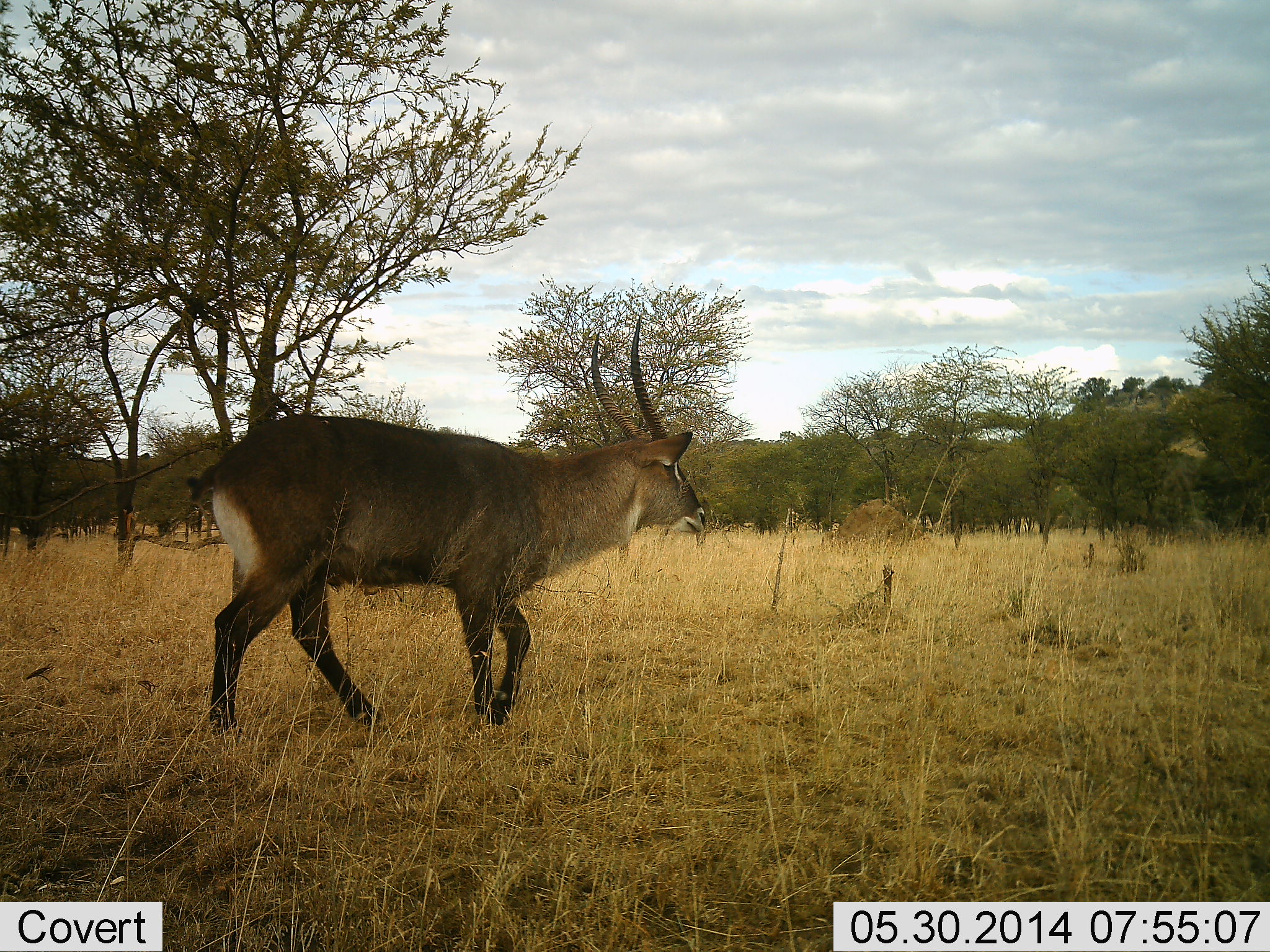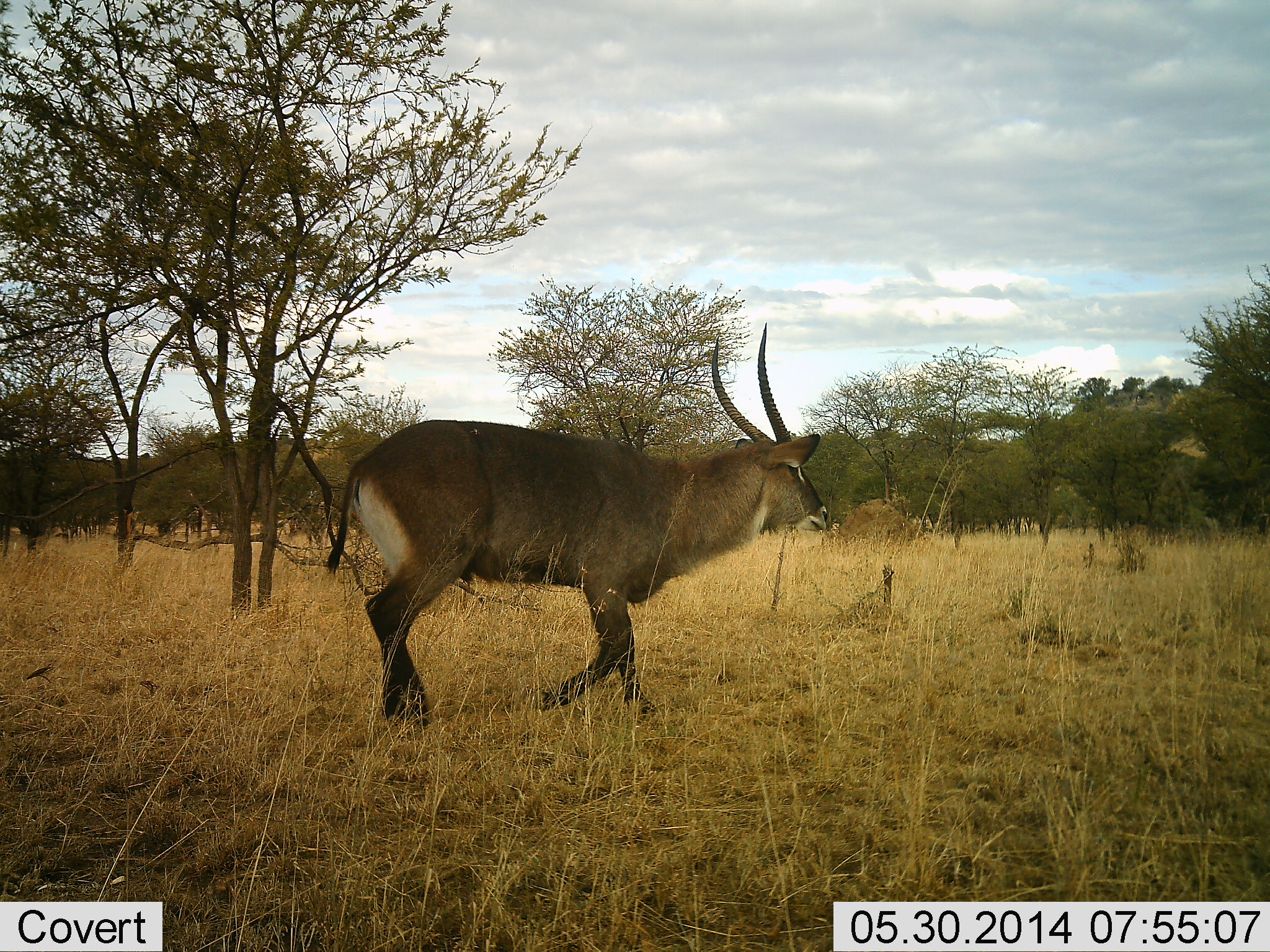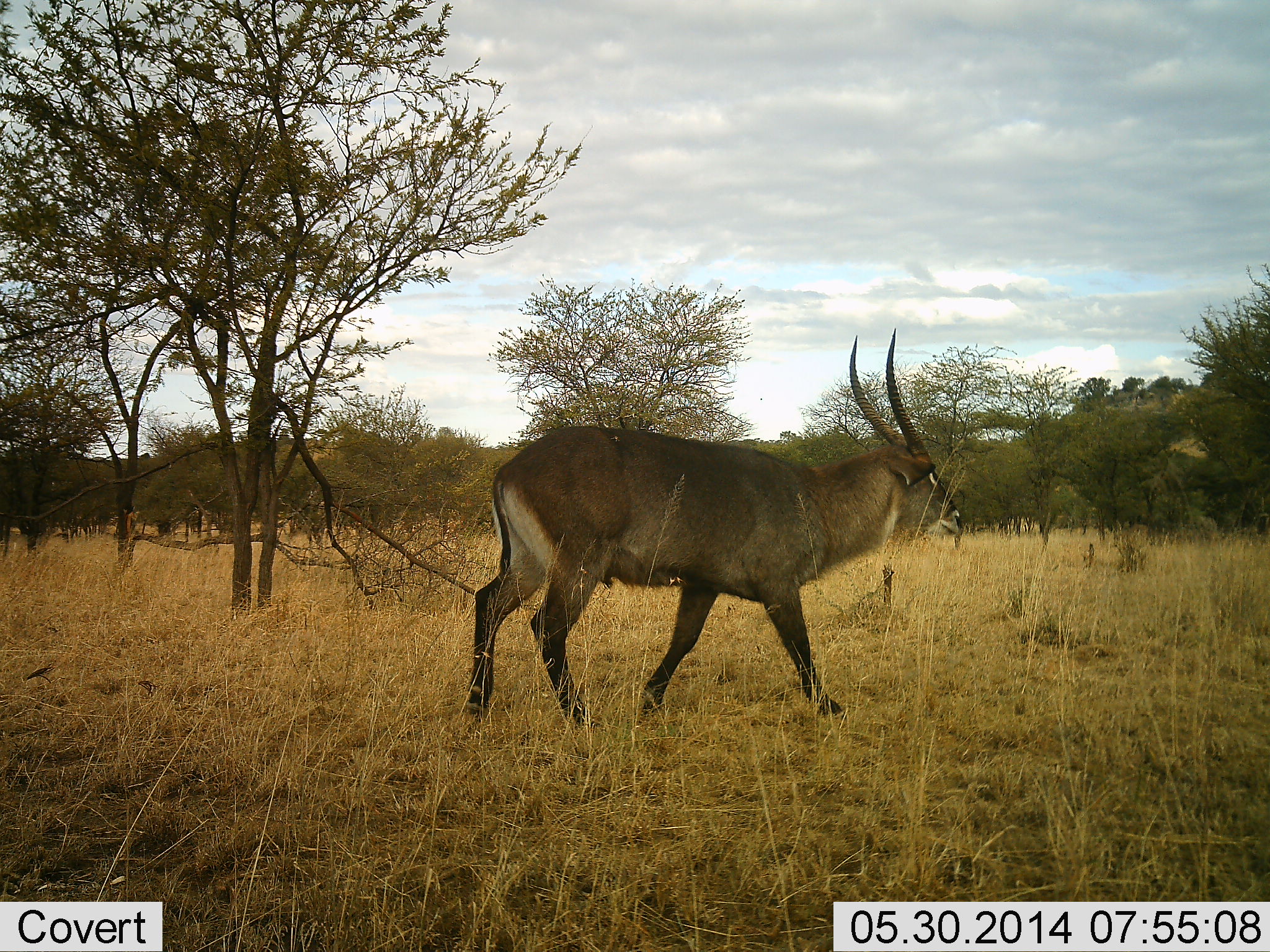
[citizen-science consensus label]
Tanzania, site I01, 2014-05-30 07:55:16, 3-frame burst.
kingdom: Animalia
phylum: Chordata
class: Mammalia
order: Artiodactyla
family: Bovidae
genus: Kobus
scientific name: Kobus ellipsiprymnus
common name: waterbuck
Waterbuck (Kobus ellipsiprymnus), count 1. Behavior (volunteer vote fractions): standing 0%, resting 0%, moving 100%, interacting 0%. Young present (vote fraction): 0%. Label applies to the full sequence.